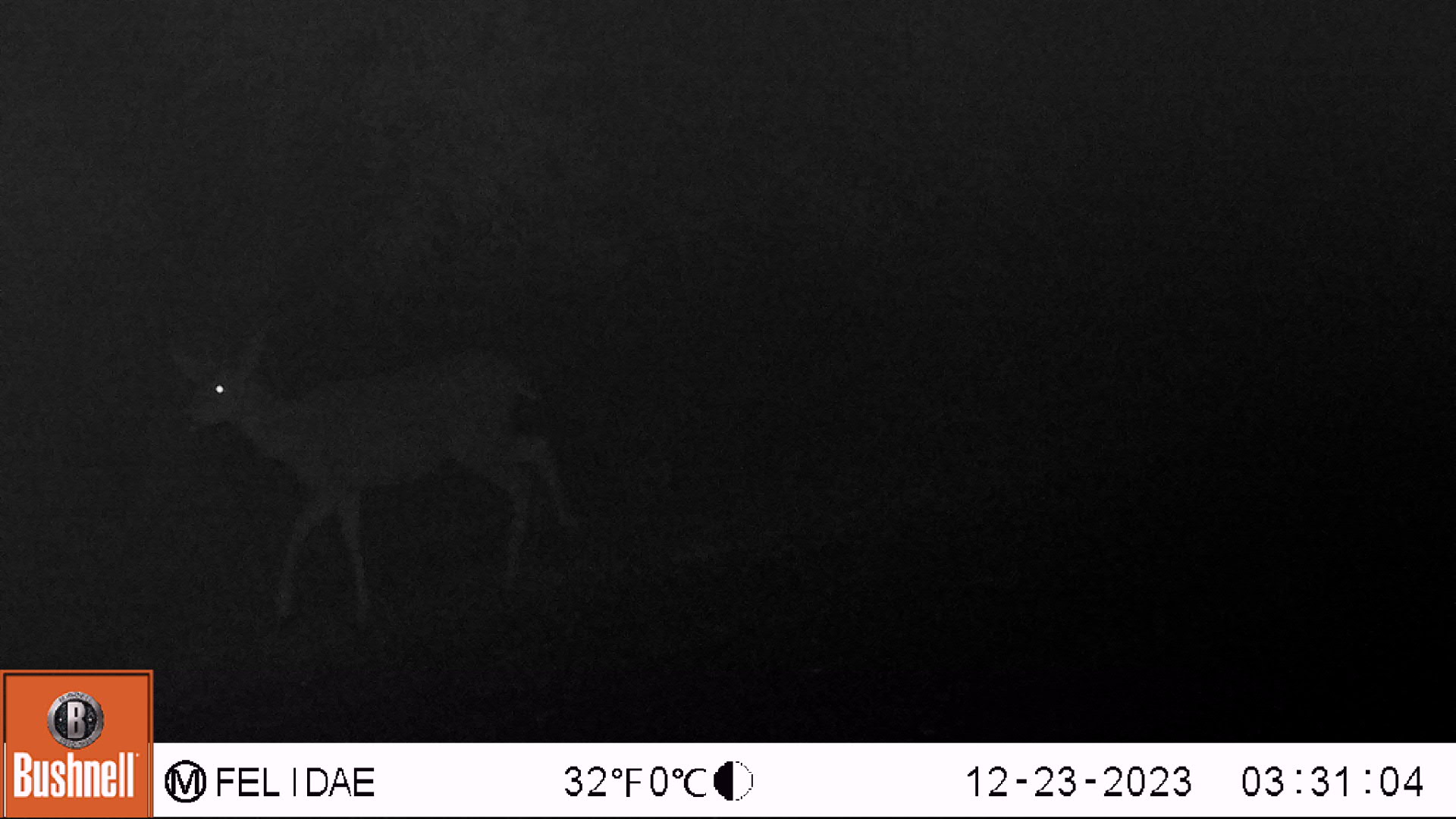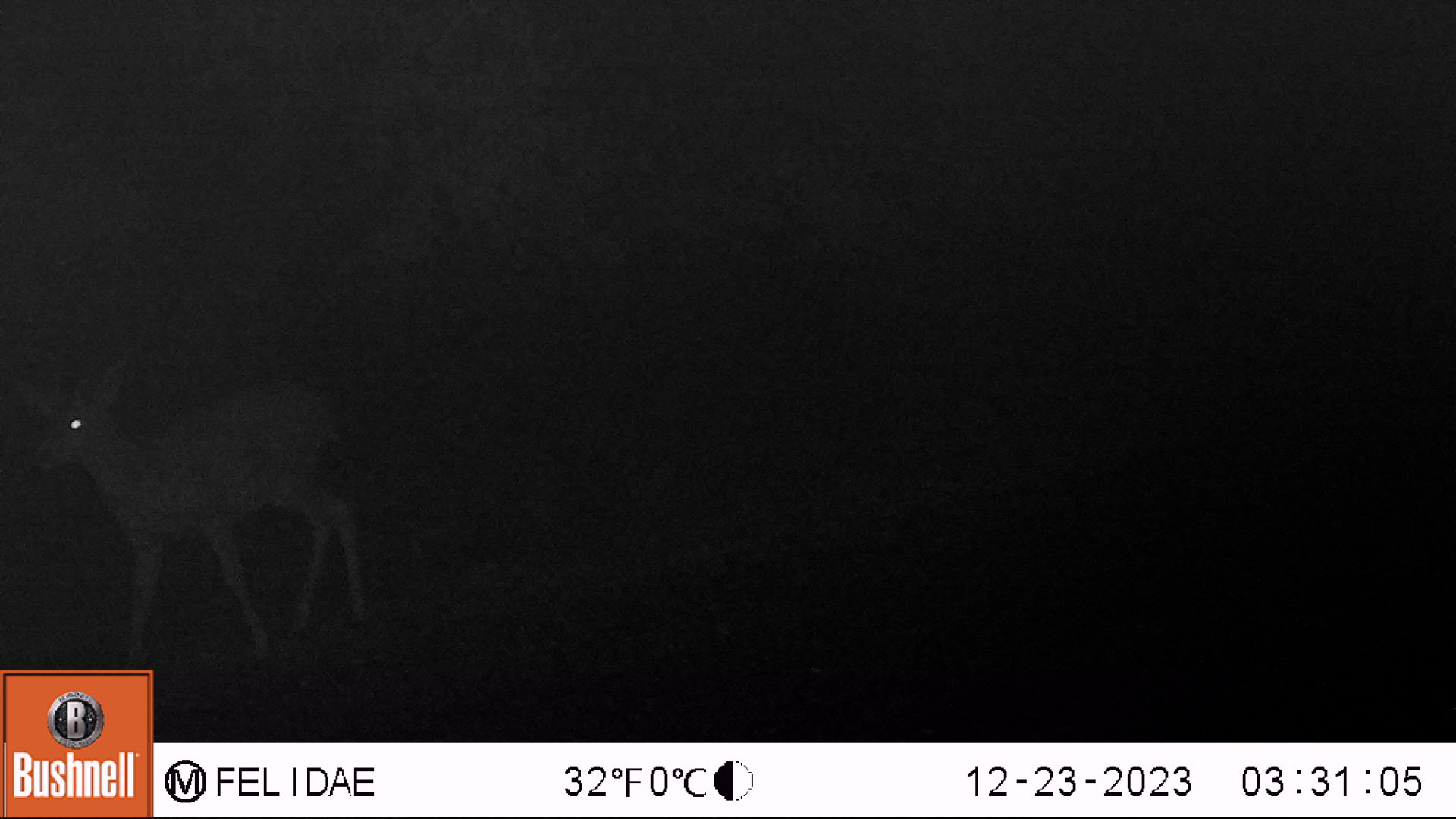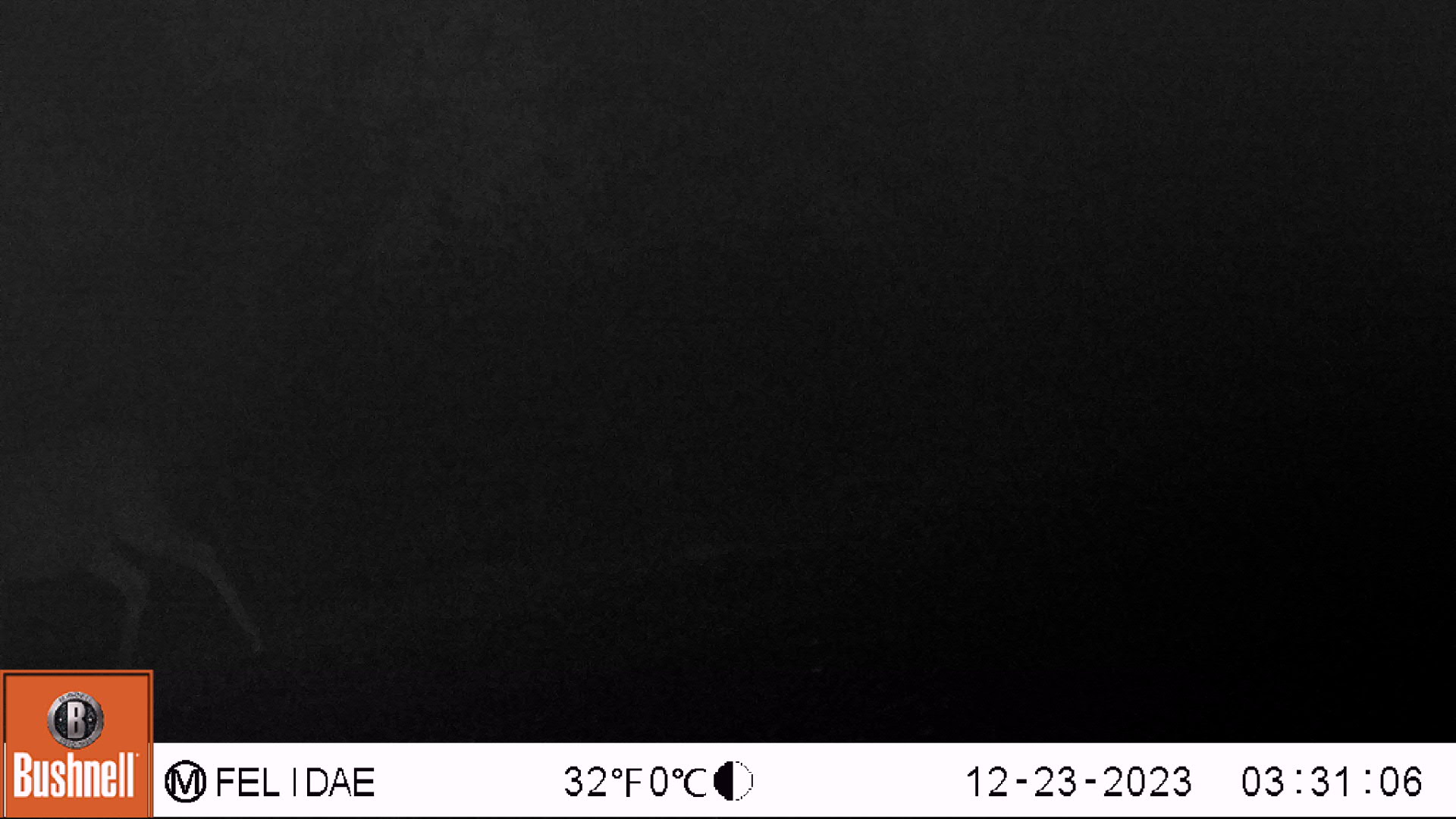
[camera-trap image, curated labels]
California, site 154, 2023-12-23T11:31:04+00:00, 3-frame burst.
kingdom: Animalia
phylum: Chordata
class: Mammalia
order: Artiodactyla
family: Cervidae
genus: Odocoileus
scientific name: Odocoileus hemionus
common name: mule deer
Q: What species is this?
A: Mule deer (Odocoileus hemionus).